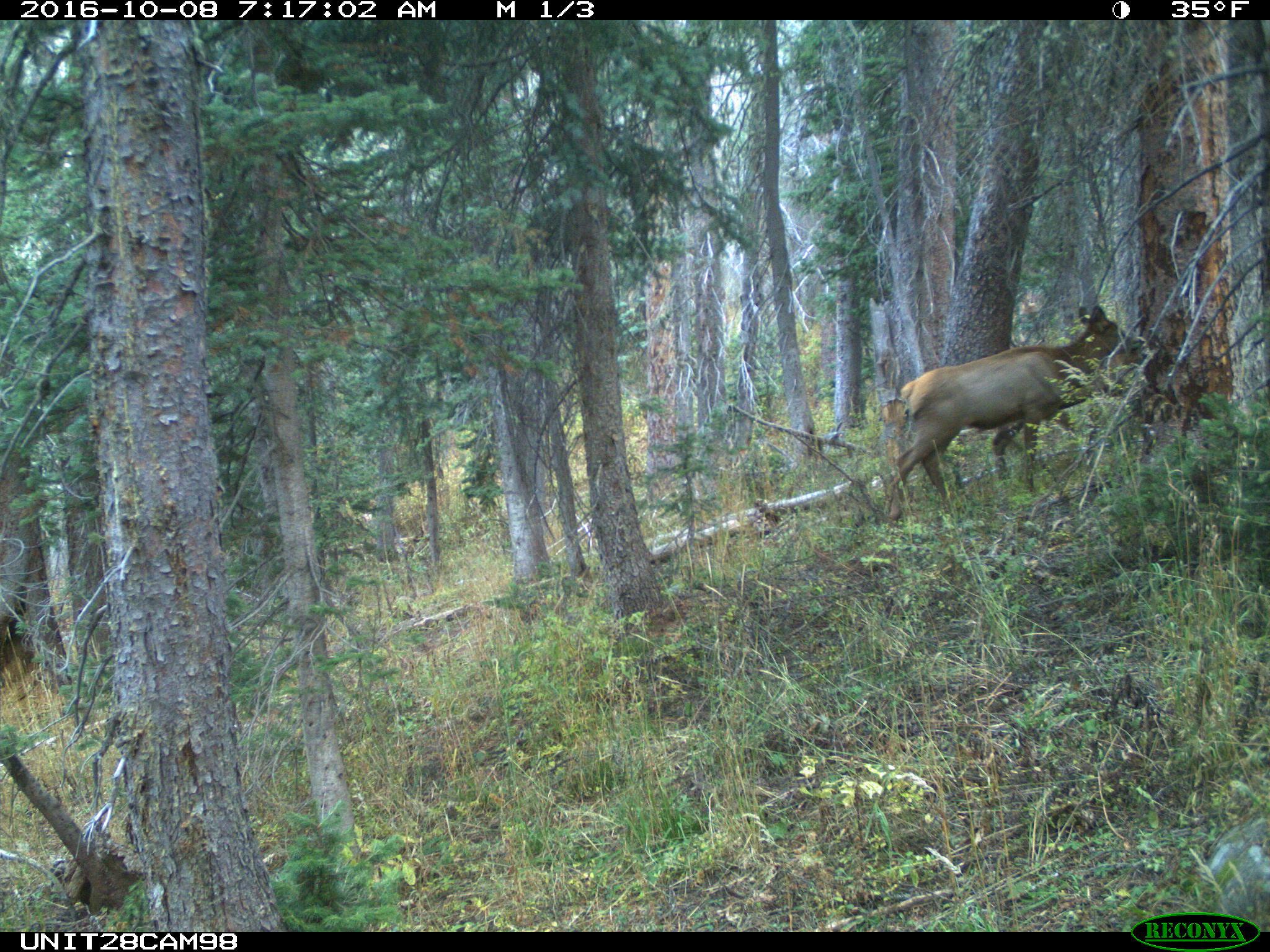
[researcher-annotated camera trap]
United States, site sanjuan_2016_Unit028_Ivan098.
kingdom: Animalia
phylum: Chordata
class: Mammalia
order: Artiodactyla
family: Cervidae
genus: Cervus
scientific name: Cervus elaphus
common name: red deer